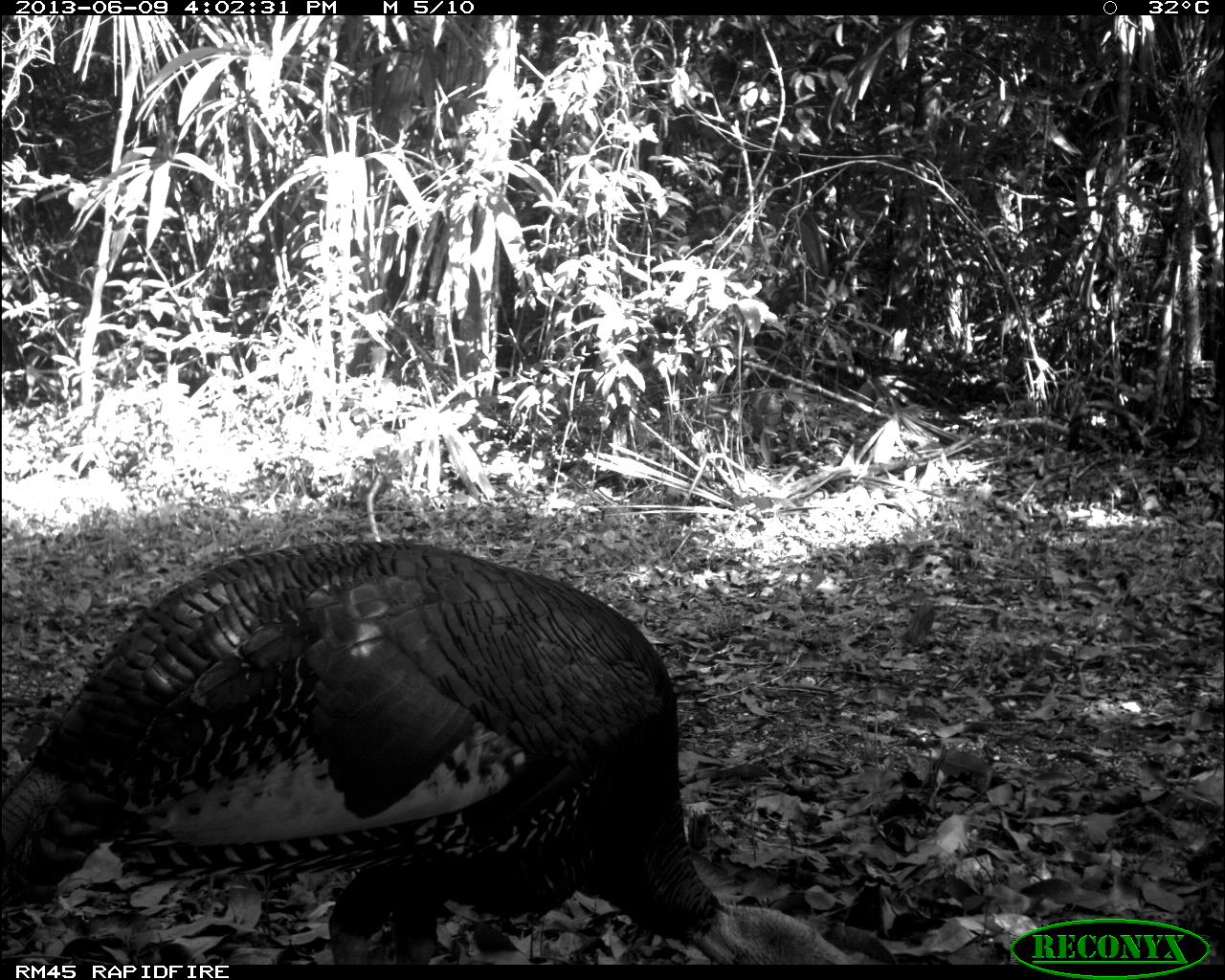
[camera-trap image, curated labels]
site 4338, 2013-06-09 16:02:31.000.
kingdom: Animalia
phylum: Chordata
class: Aves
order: Galliformes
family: Phasianidae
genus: Meleagris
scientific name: Meleagris ocellata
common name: ocellated turkey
Meleagris ocellata (ocellated turkey), count 1, sex male.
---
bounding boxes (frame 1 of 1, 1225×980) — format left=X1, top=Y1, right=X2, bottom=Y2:
meleagris ocellata: left=0, top=540, right=861, bottom=964